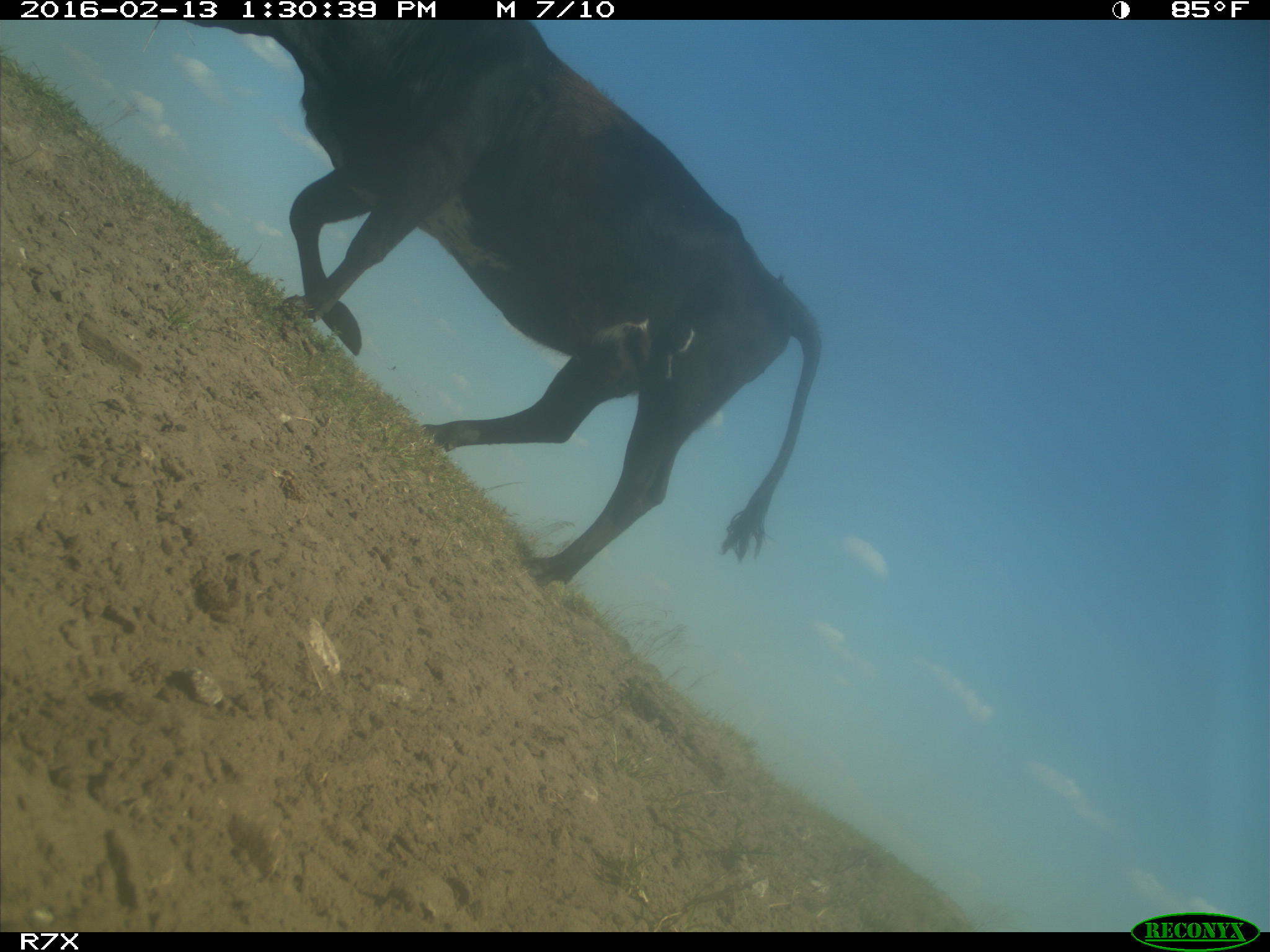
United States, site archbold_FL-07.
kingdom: Animalia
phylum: Chordata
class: Mammalia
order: Artiodactyla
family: Bovidae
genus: Bos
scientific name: Bos taurus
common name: domestic cow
Bos taurus (domestic cow).